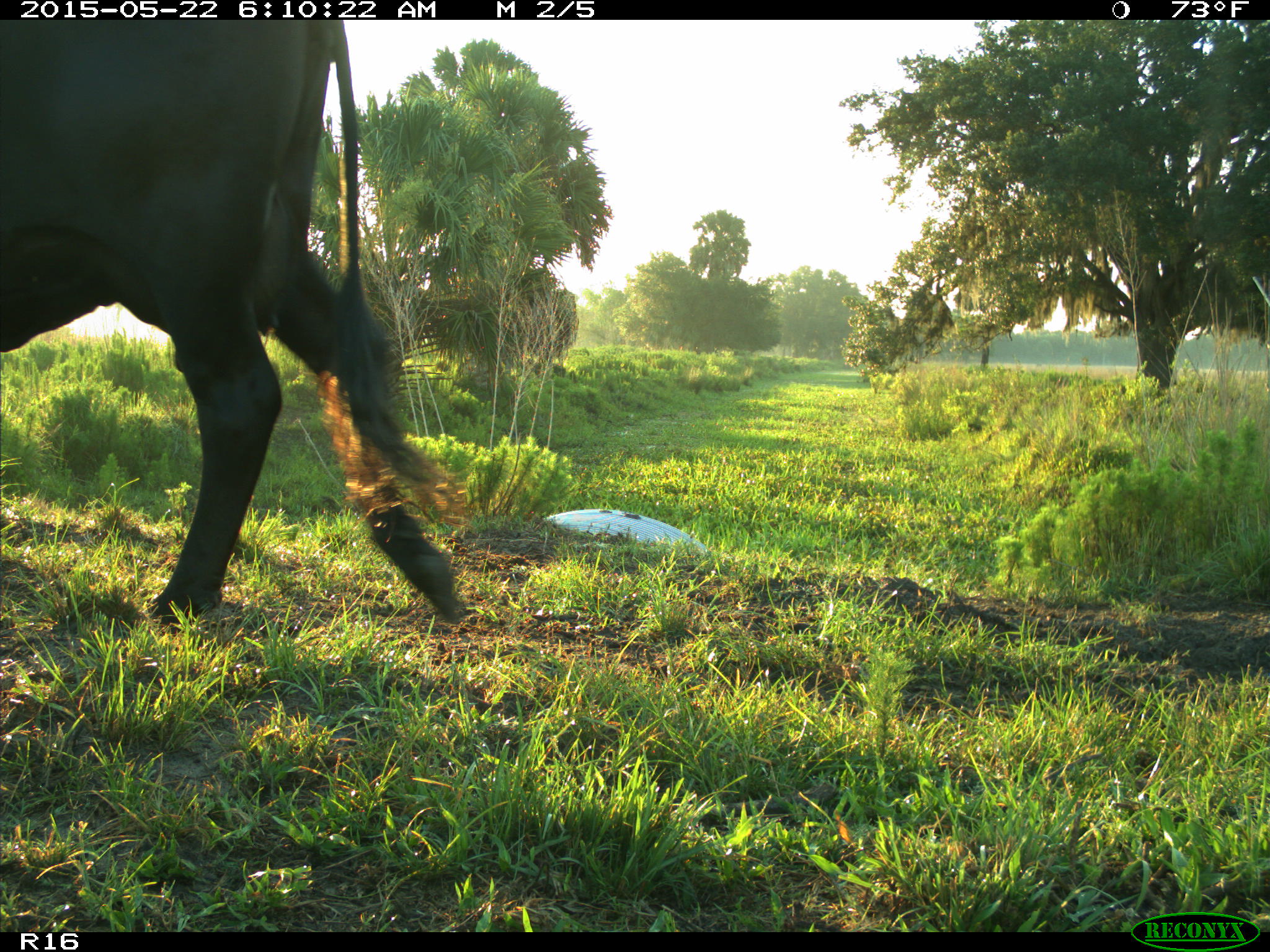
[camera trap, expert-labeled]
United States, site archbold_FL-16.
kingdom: Animalia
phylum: Chordata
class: Mammalia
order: Artiodactyla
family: Bovidae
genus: Bos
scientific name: Bos taurus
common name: domestic cow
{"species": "Bos taurus (domestic cow)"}